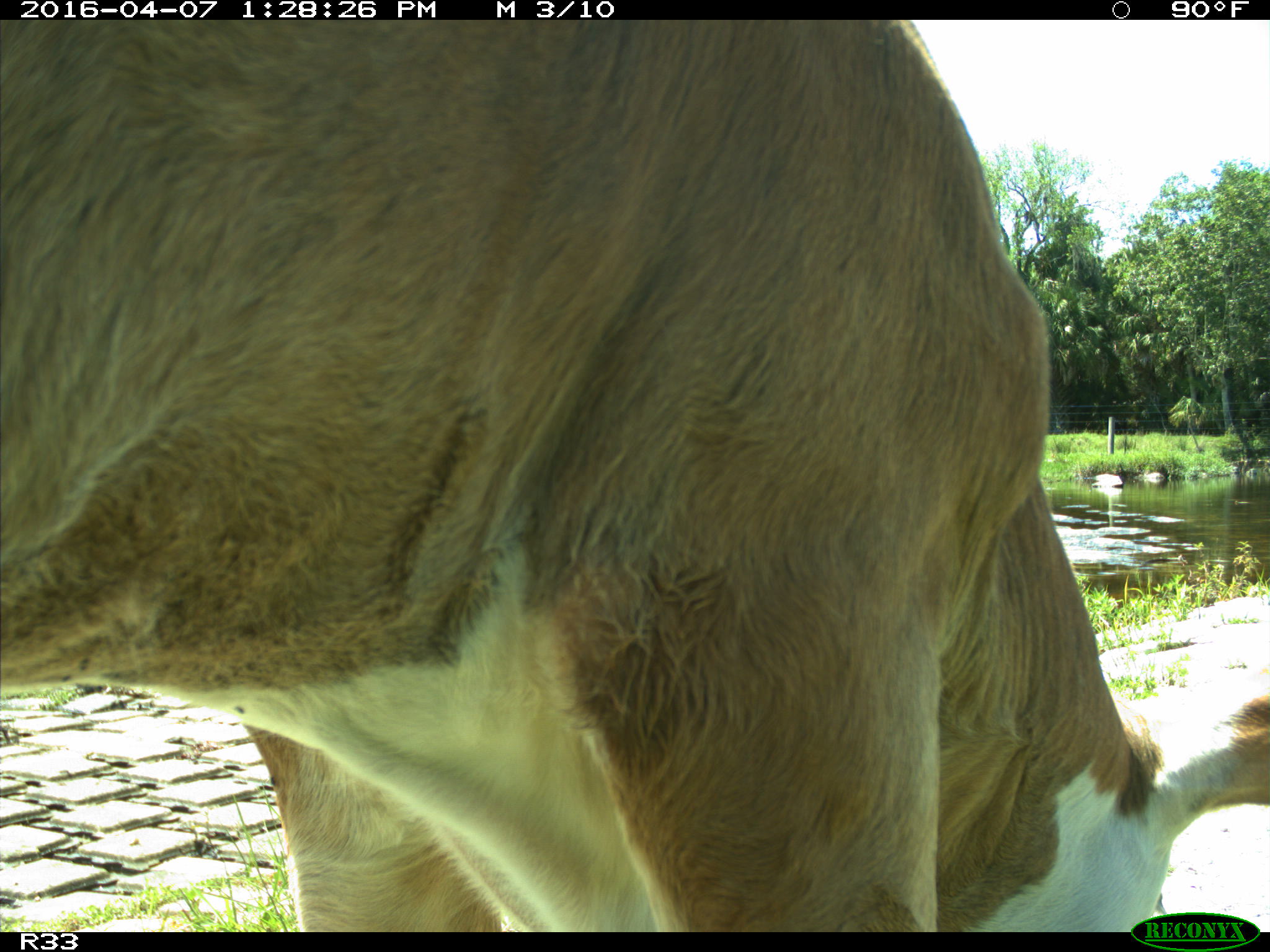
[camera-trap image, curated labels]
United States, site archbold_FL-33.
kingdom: Animalia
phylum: Chordata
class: Mammalia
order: Artiodactyla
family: Bovidae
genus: Bos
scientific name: Bos taurus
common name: domestic cow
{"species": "Bos taurus (domestic cow)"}